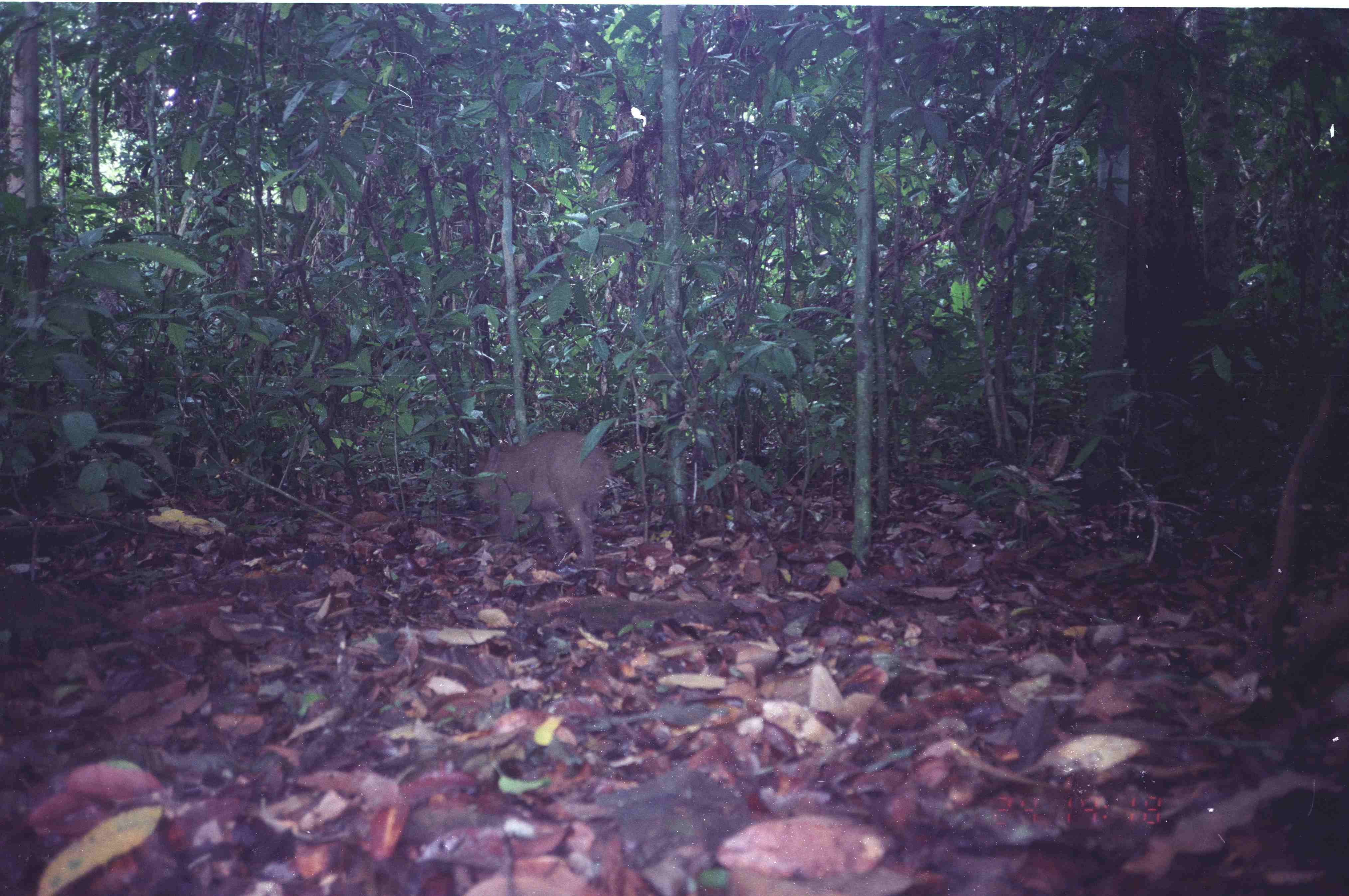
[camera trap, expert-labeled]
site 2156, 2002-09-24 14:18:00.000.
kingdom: Animalia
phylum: Chordata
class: Mammalia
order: Artiodactyla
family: Suidae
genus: Sus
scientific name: Sus scrofa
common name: wild boar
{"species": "Sus scrofa (wild boar)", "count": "1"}